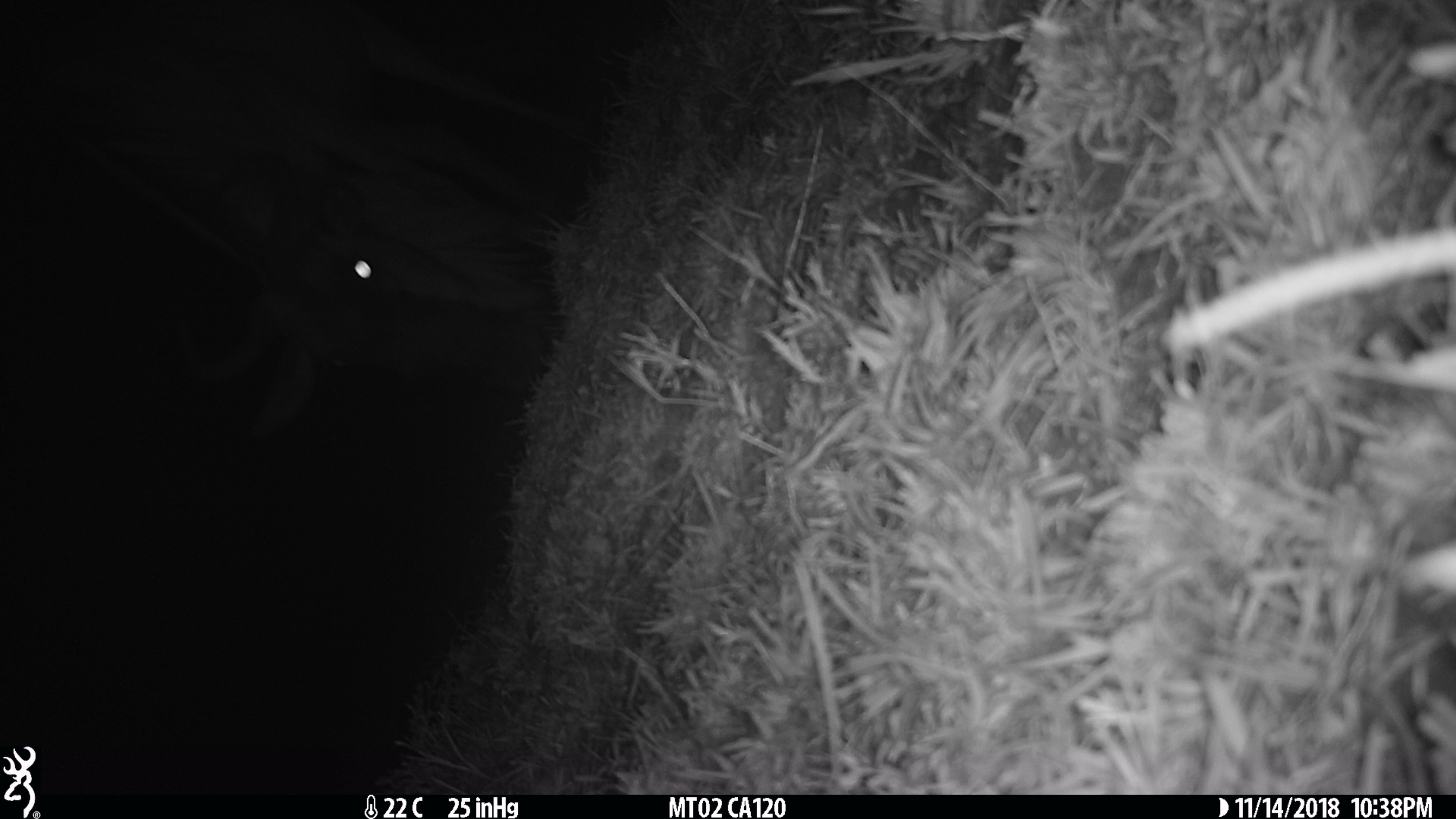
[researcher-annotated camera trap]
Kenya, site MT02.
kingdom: Animalia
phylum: Chordata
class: Mammalia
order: Artiodactyla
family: Bovidae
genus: Connochaetes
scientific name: Connochaetes taurinus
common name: blue wildebeest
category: wildebeest